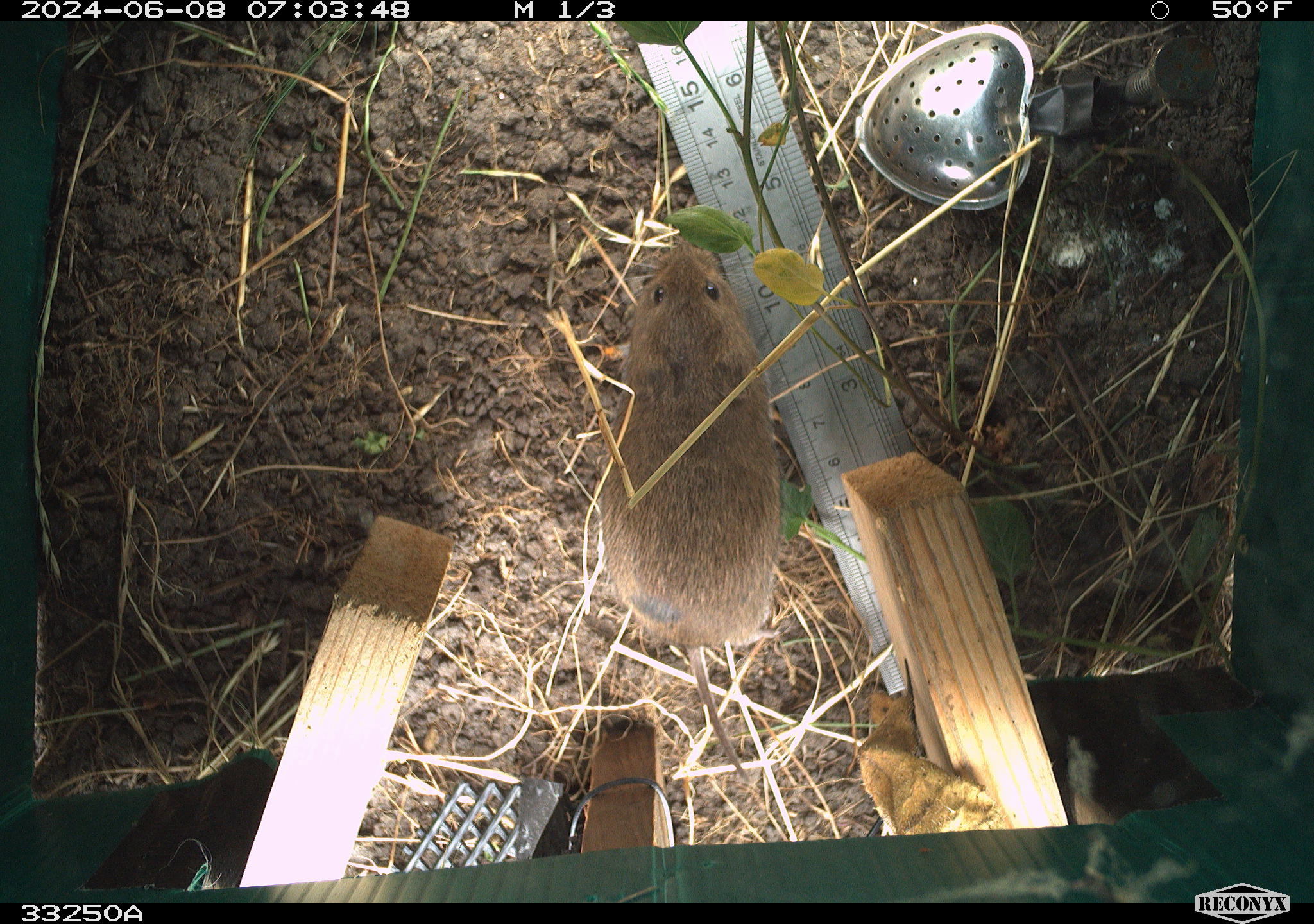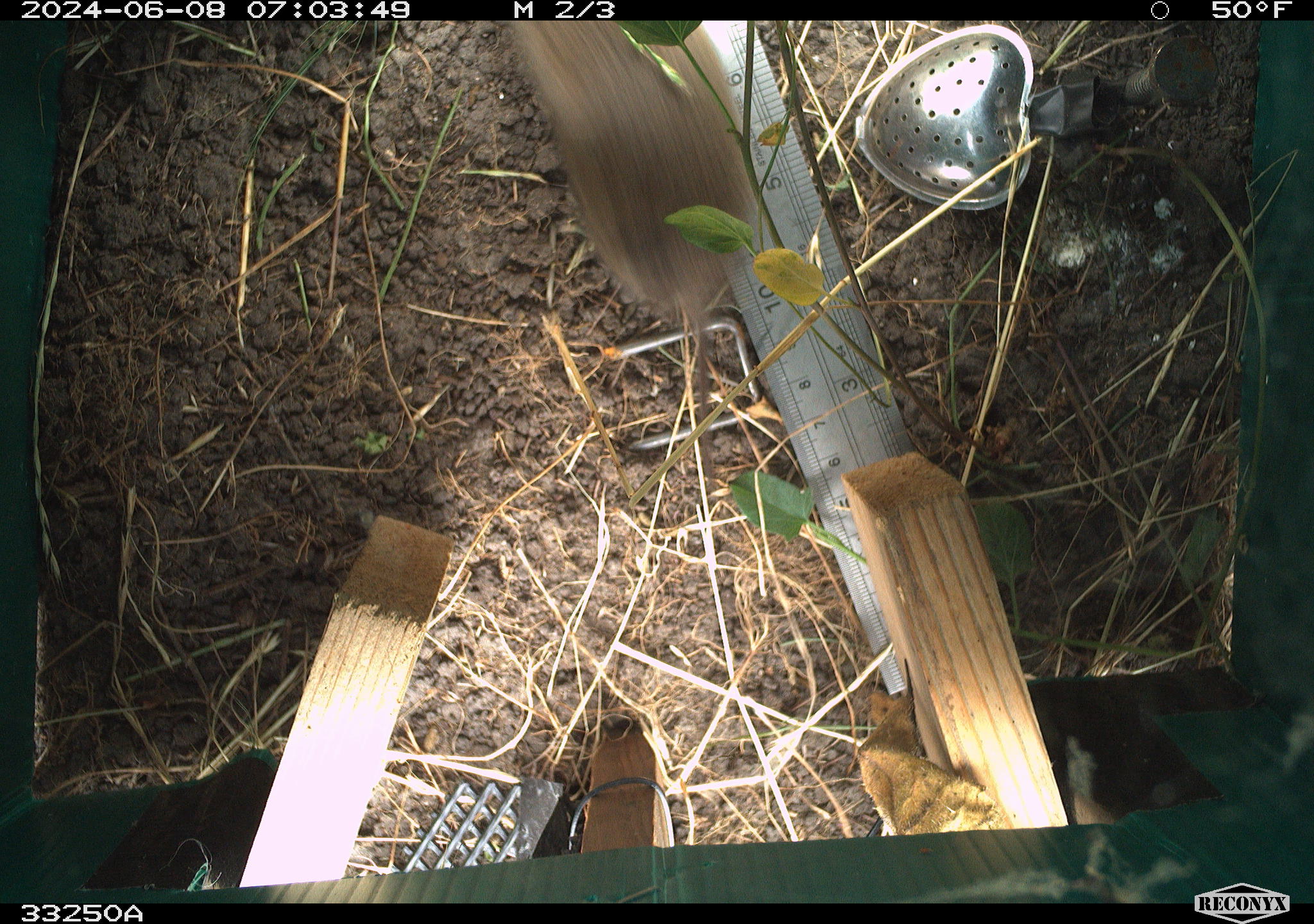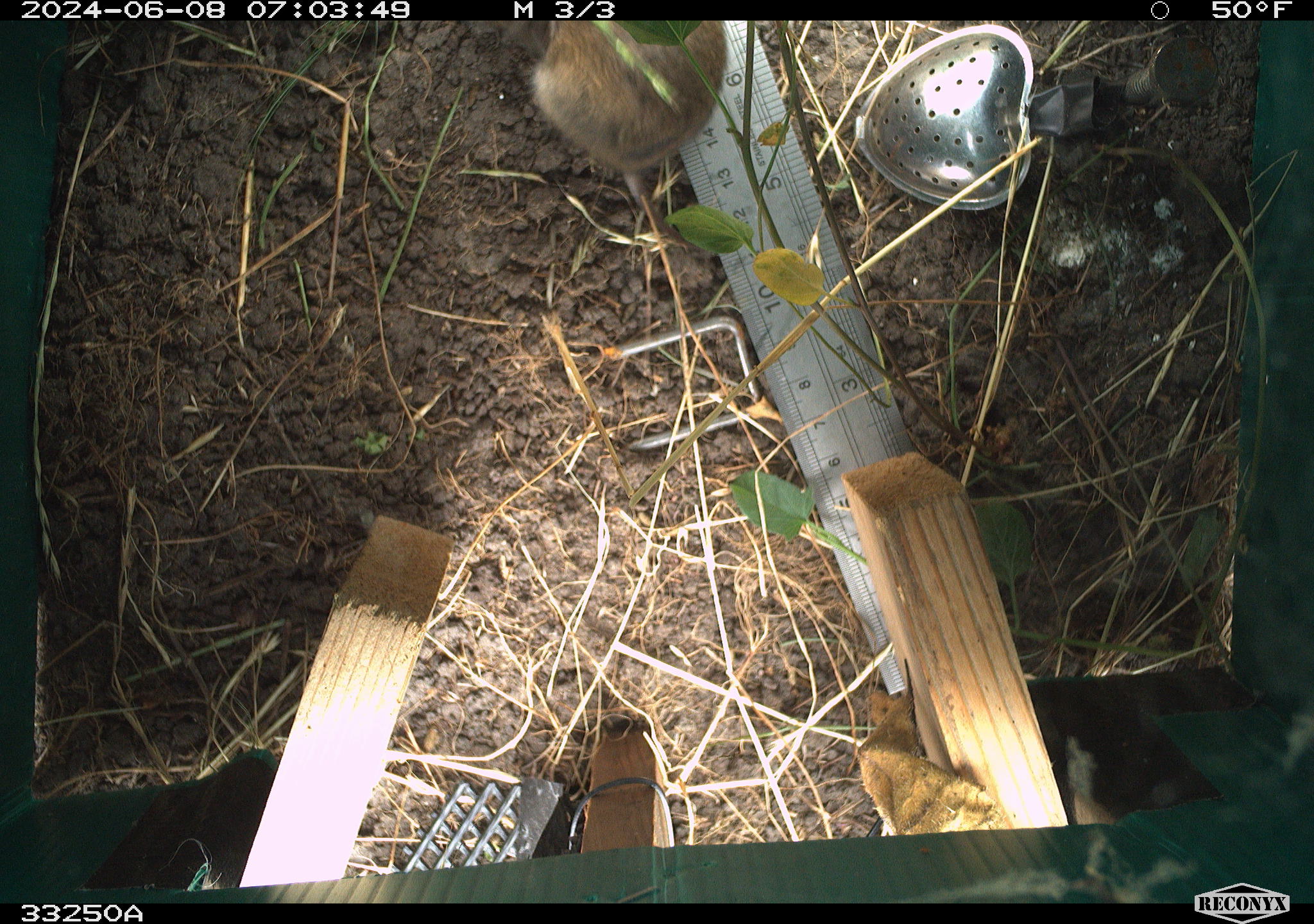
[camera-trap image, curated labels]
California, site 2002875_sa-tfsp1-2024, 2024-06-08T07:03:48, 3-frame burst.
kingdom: Animalia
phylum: Chordata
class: Mammalia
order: Rodentia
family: Cricetidae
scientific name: Arvicolinae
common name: voles, lemmings, and muskrats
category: arvicolinae subfamily